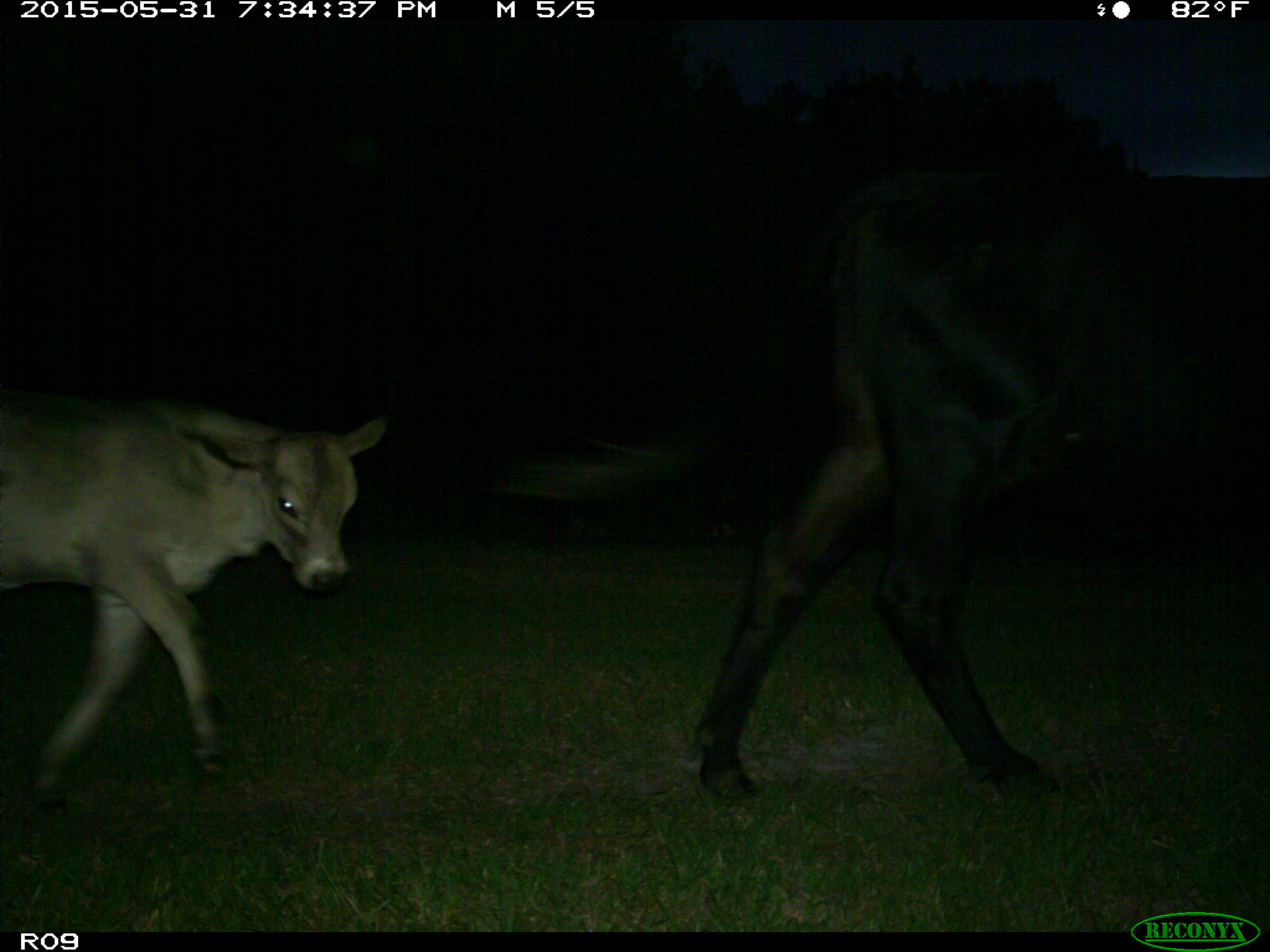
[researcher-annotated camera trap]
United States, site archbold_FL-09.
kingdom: Animalia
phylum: Chordata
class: Mammalia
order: Artiodactyla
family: Bovidae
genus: Bos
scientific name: Bos taurus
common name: domestic cow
Bos taurus (domestic cow).